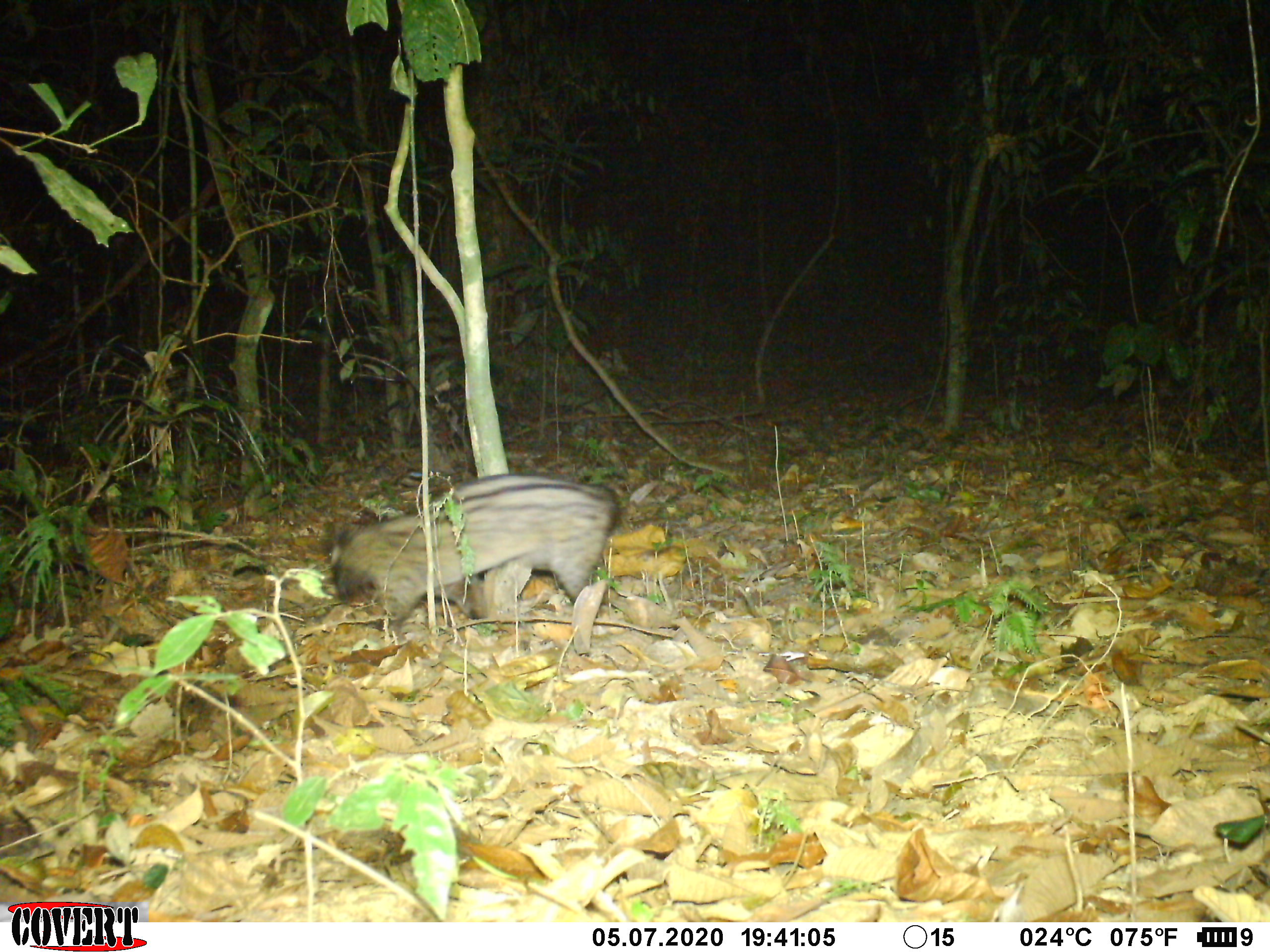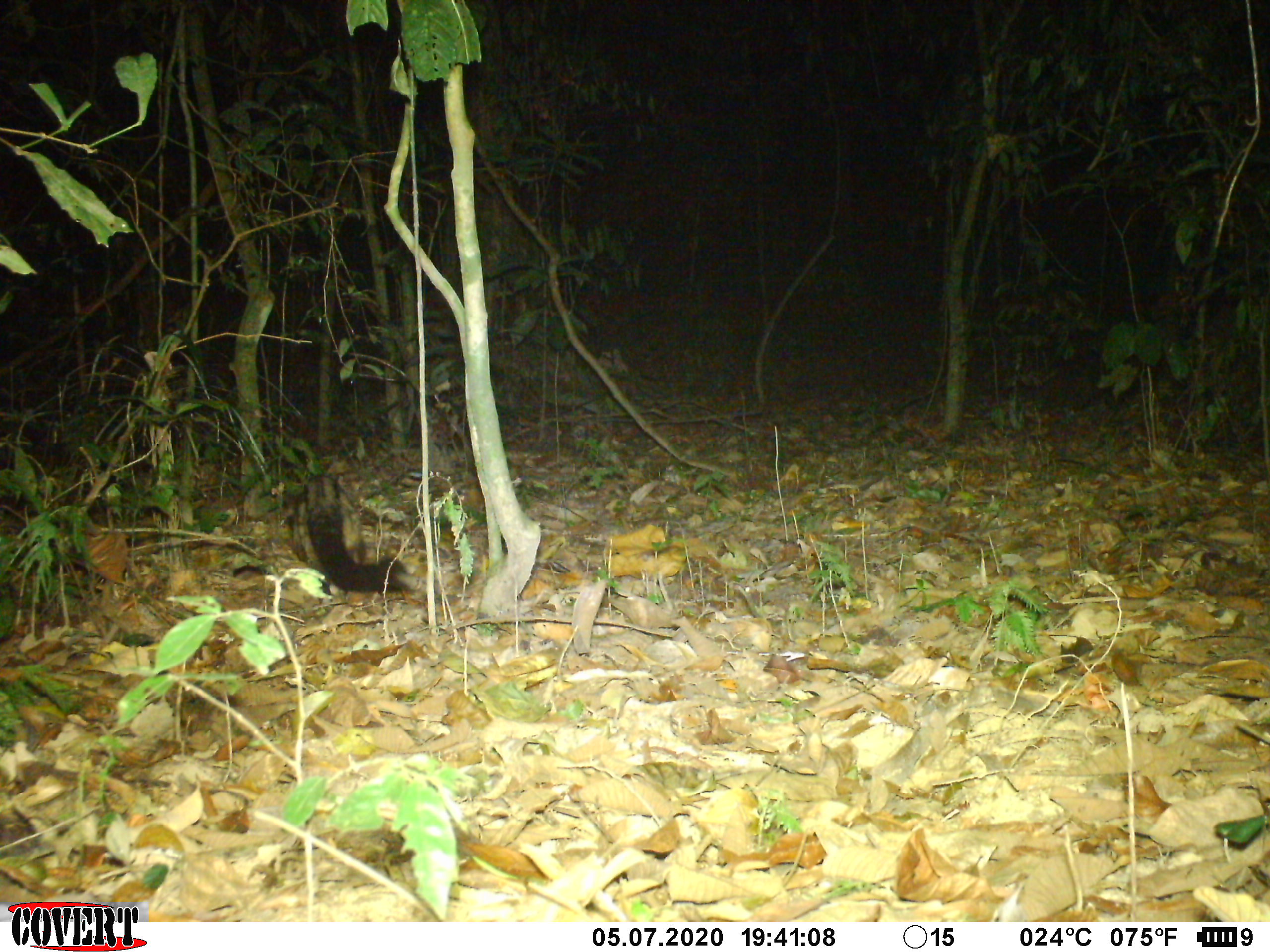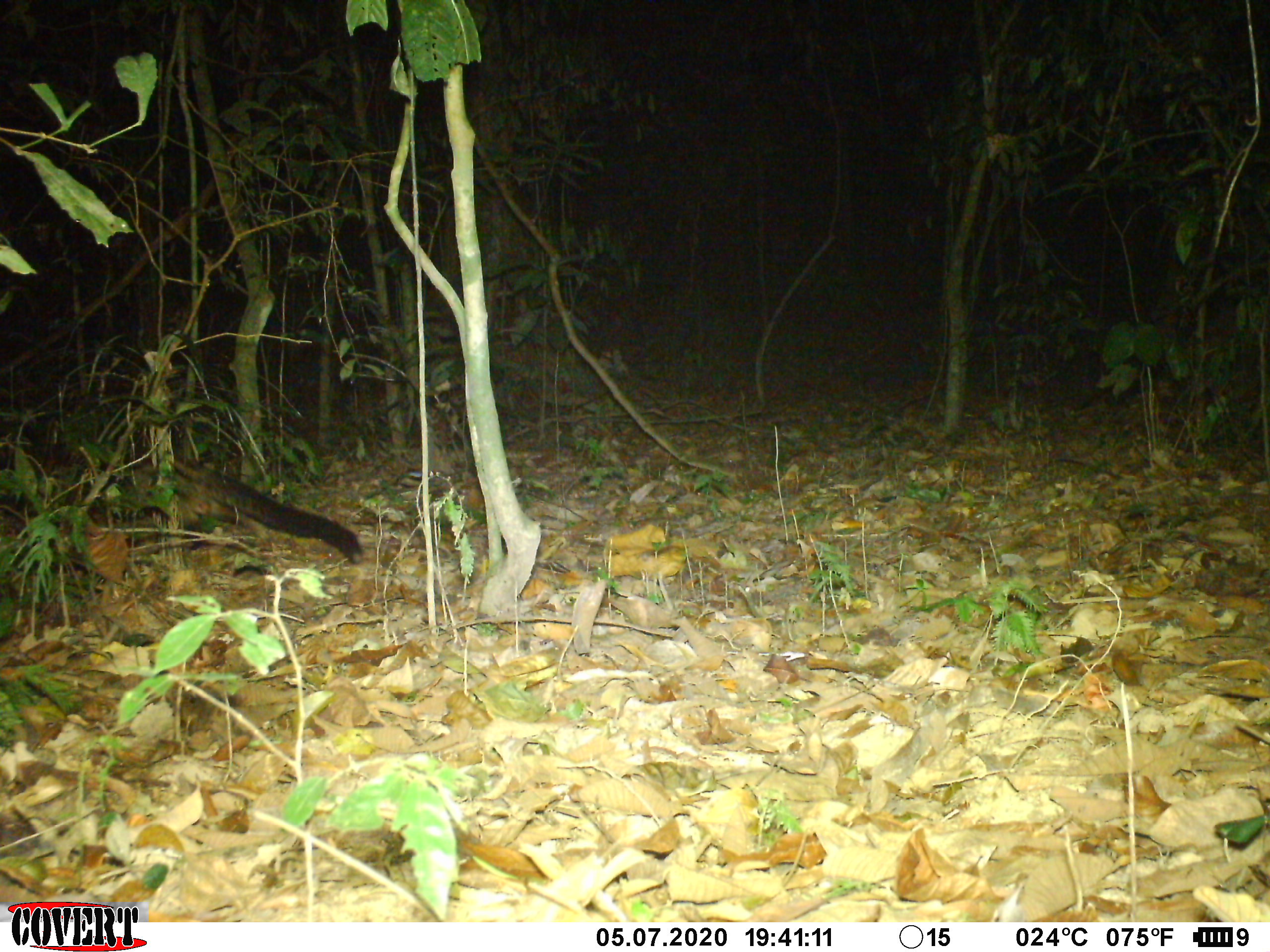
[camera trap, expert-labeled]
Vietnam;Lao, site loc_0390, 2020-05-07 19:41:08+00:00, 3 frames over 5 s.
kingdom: Animalia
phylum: Chordata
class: Mammalia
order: Carnivora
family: Viverridae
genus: Paradoxurus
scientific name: Paradoxurus hermaphroditus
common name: common palm civet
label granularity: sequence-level